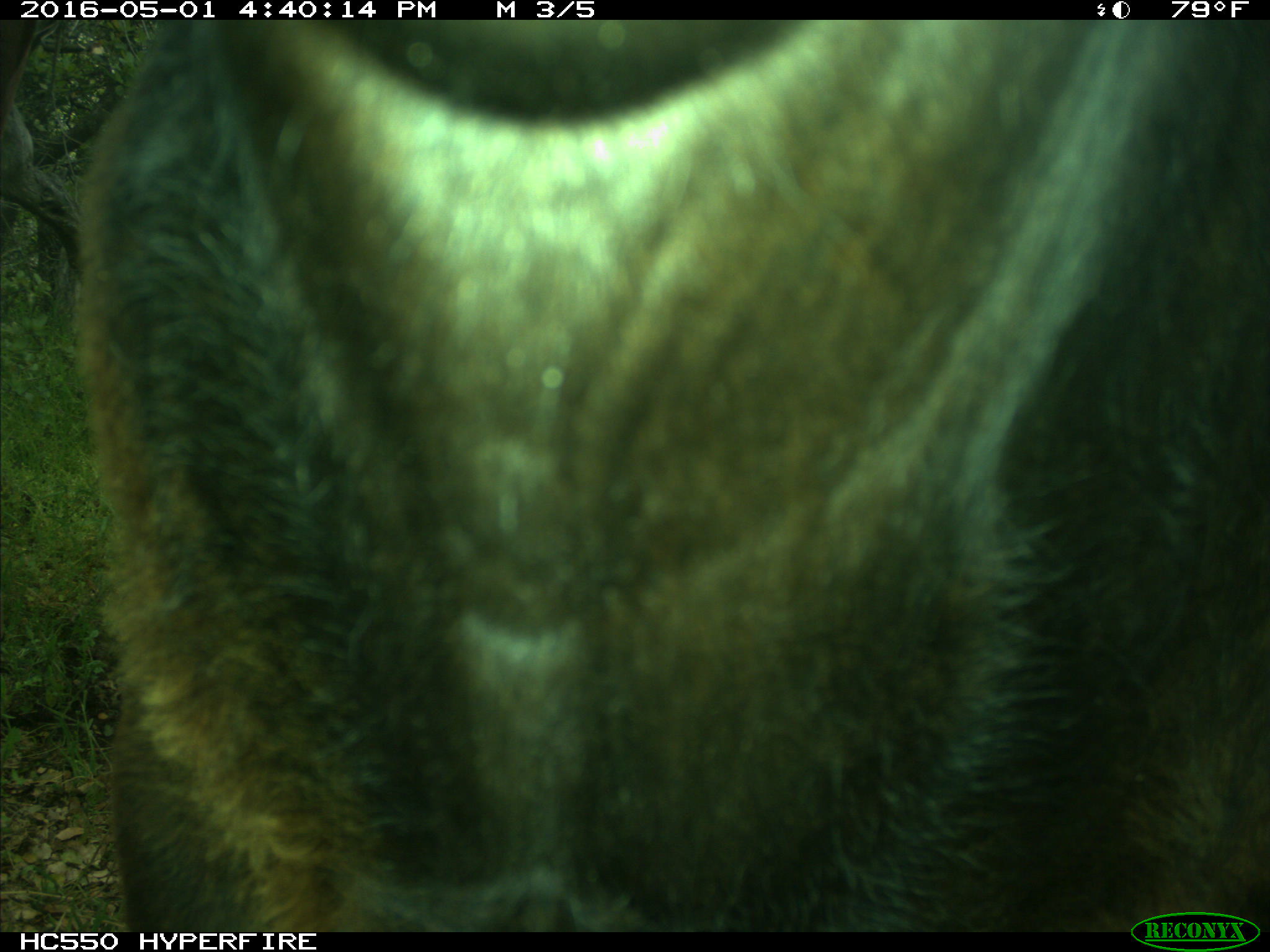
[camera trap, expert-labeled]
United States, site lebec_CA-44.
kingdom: Animalia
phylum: Chordata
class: Mammalia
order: Artiodactyla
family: Bovidae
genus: Bos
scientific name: Bos taurus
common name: domestic cow